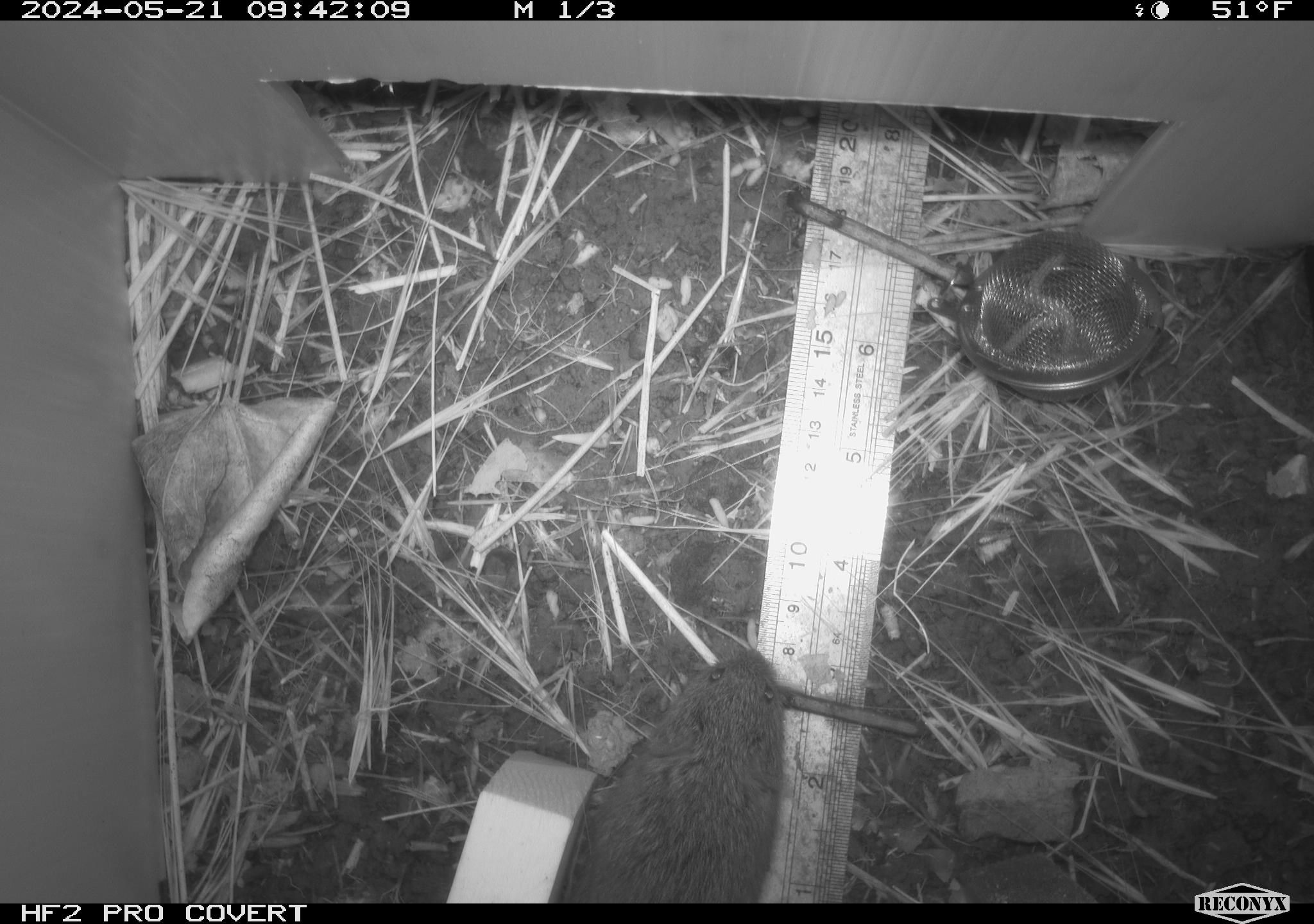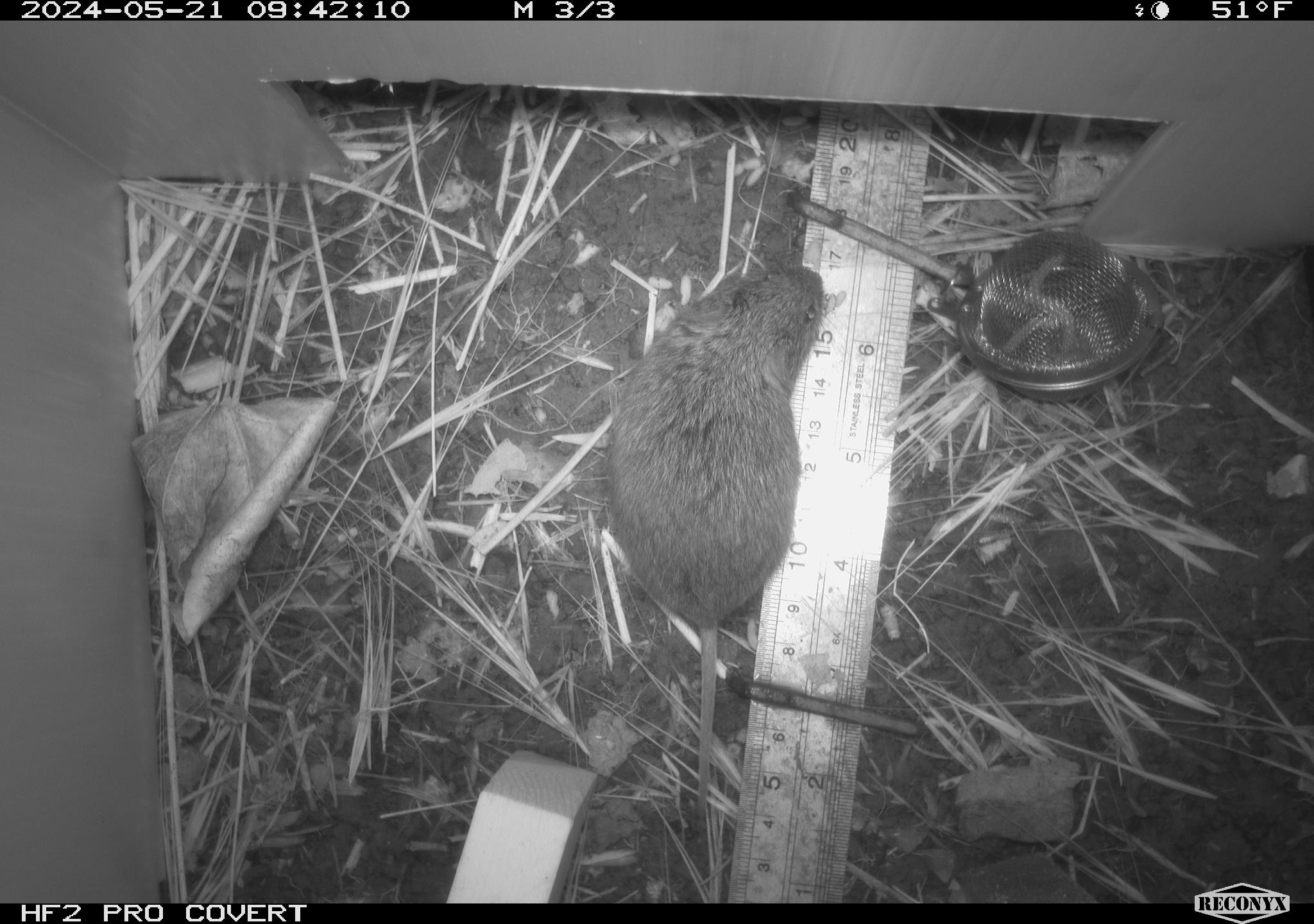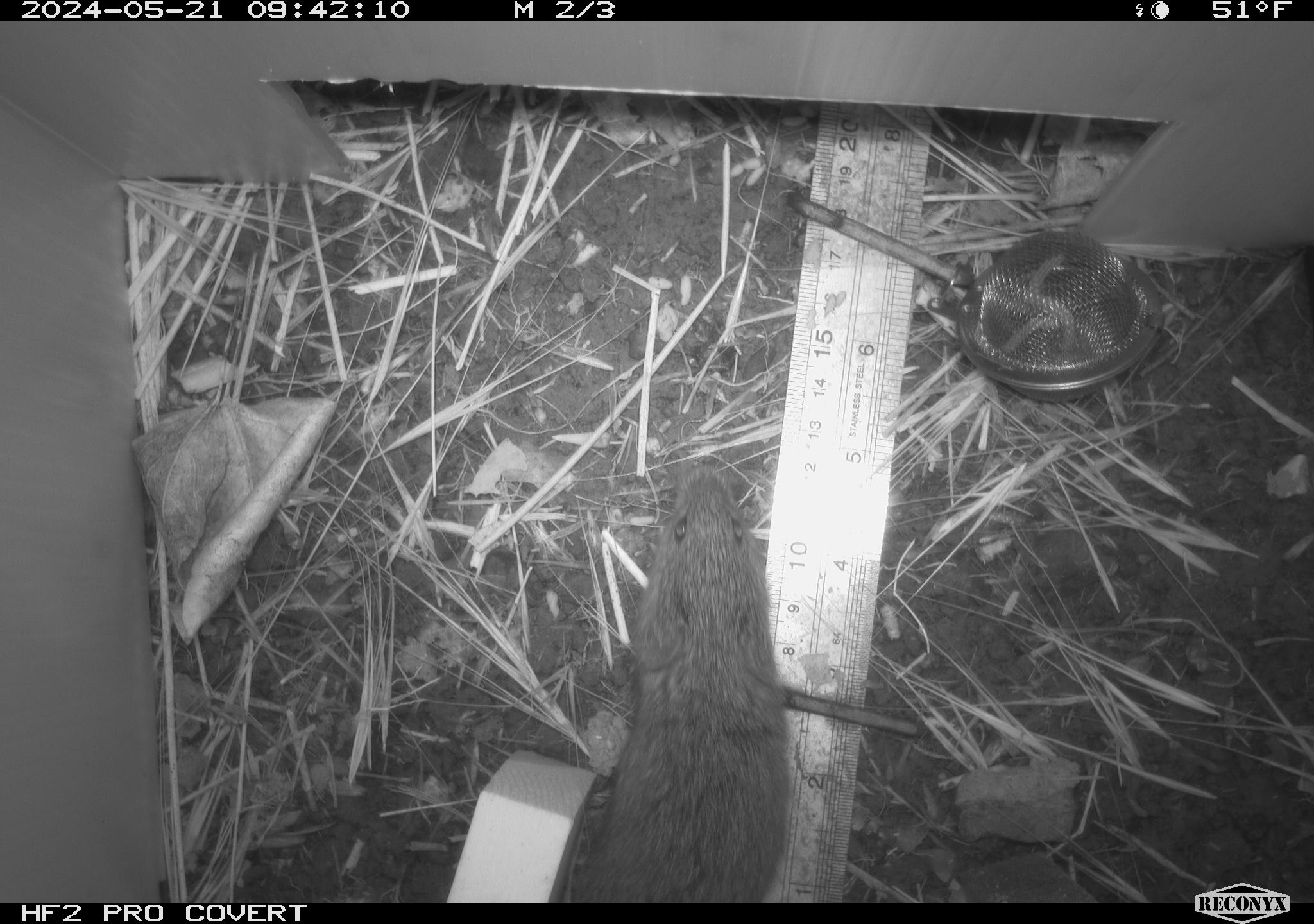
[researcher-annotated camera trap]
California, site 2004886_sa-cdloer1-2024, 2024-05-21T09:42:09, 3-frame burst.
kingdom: Animalia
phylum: Chordata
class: Mammalia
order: Rodentia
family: Cricetidae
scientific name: Arvicolinae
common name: voles, lemmings, and muskrats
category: arvicolinae subfamily